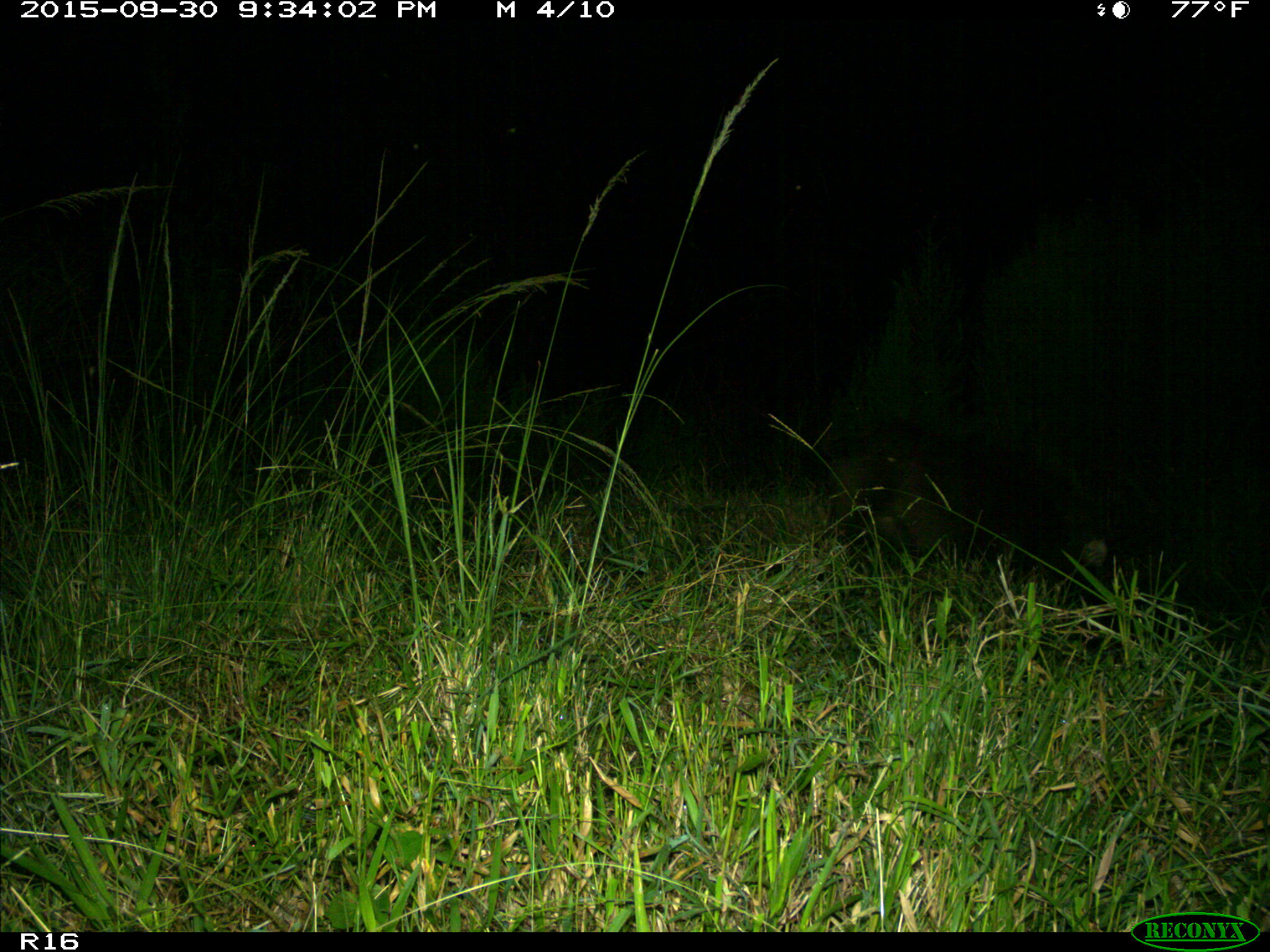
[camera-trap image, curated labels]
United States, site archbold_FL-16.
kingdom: Animalia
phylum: Chordata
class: Mammalia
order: Artiodactyla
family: Suidae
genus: Sus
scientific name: Sus scrofa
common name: wild boar